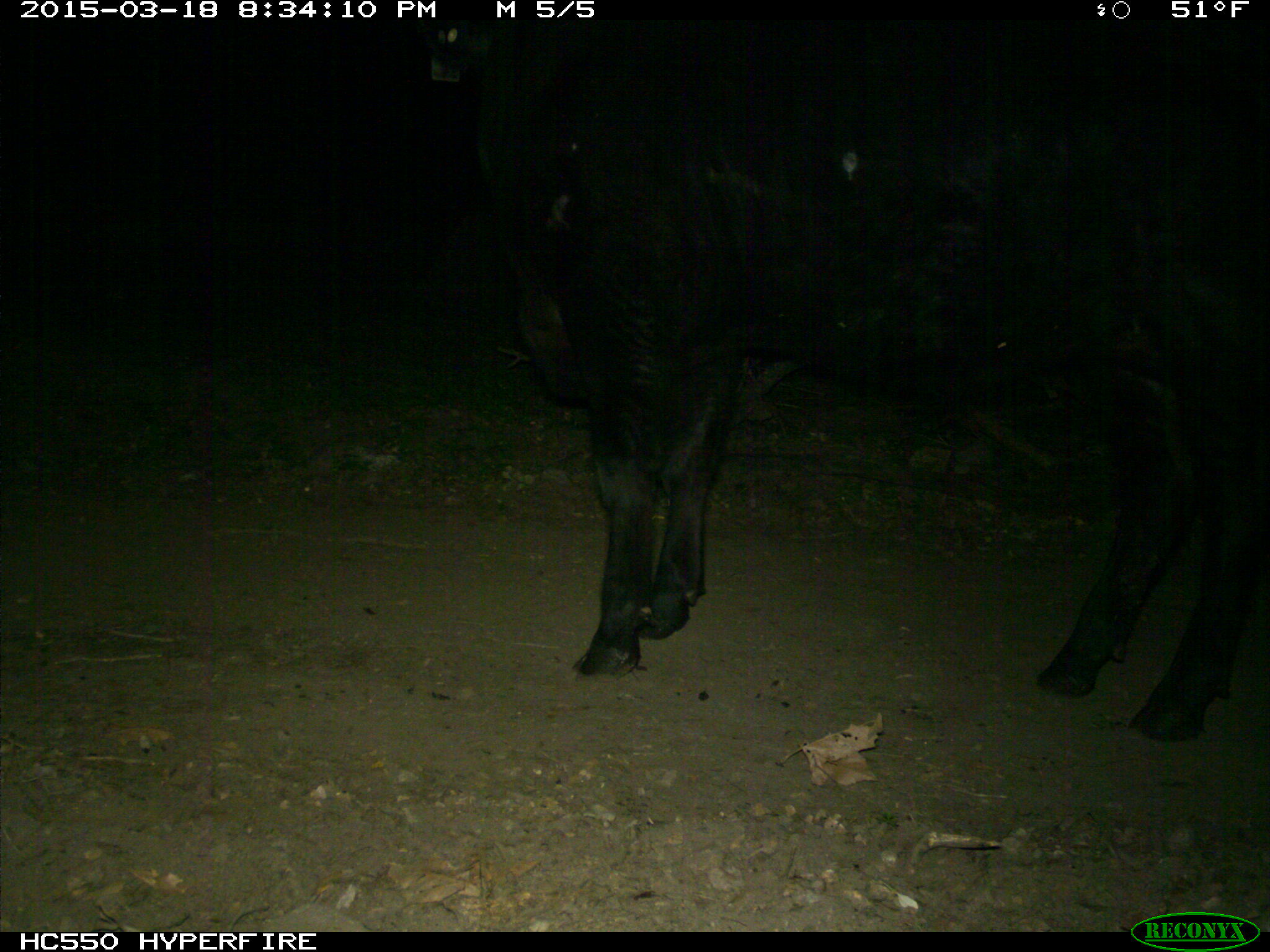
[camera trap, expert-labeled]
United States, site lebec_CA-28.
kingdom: Animalia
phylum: Chordata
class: Mammalia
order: Artiodactyla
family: Bovidae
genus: Bos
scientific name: Bos taurus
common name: domestic cow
Bos taurus (domestic cow).